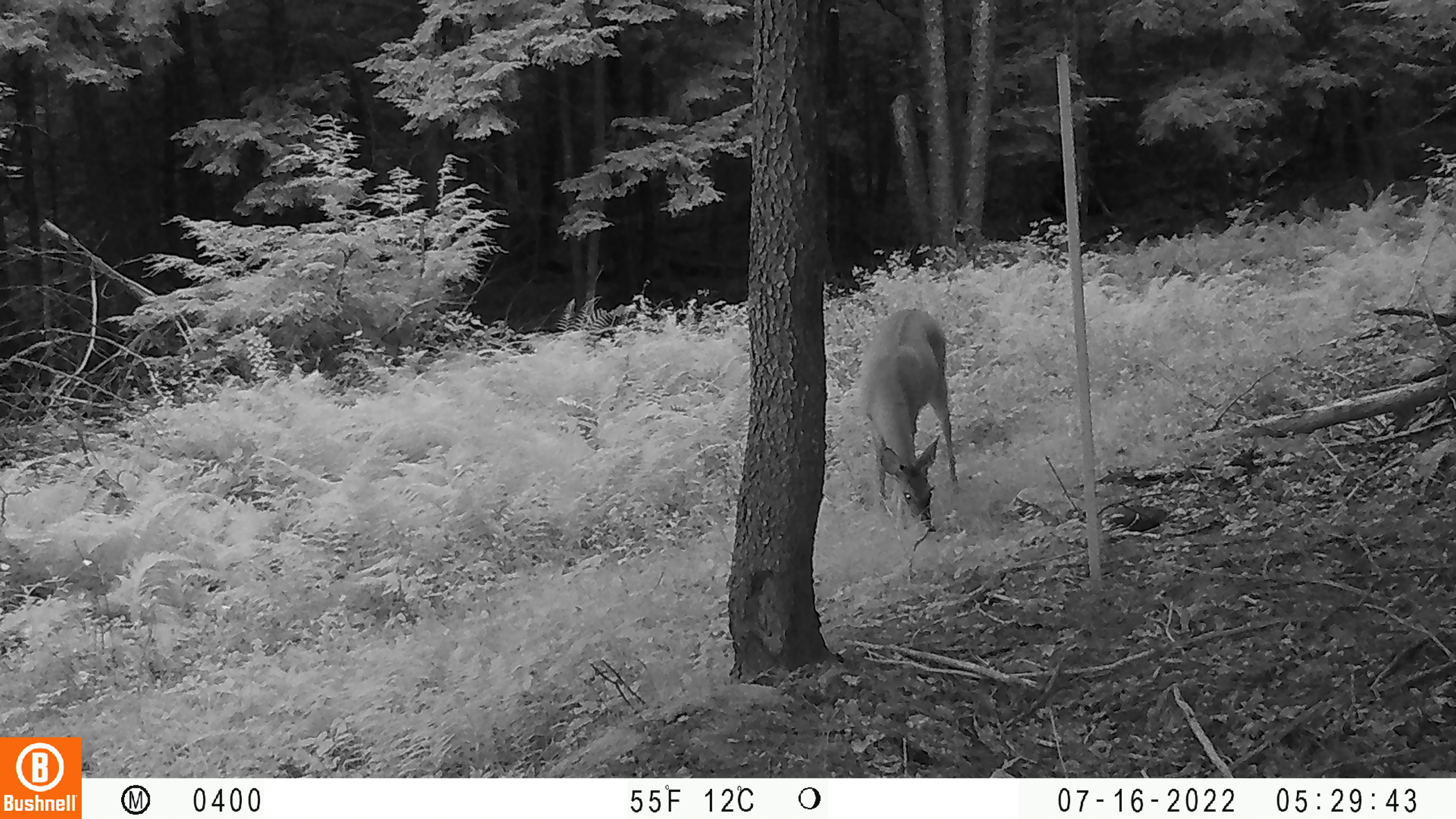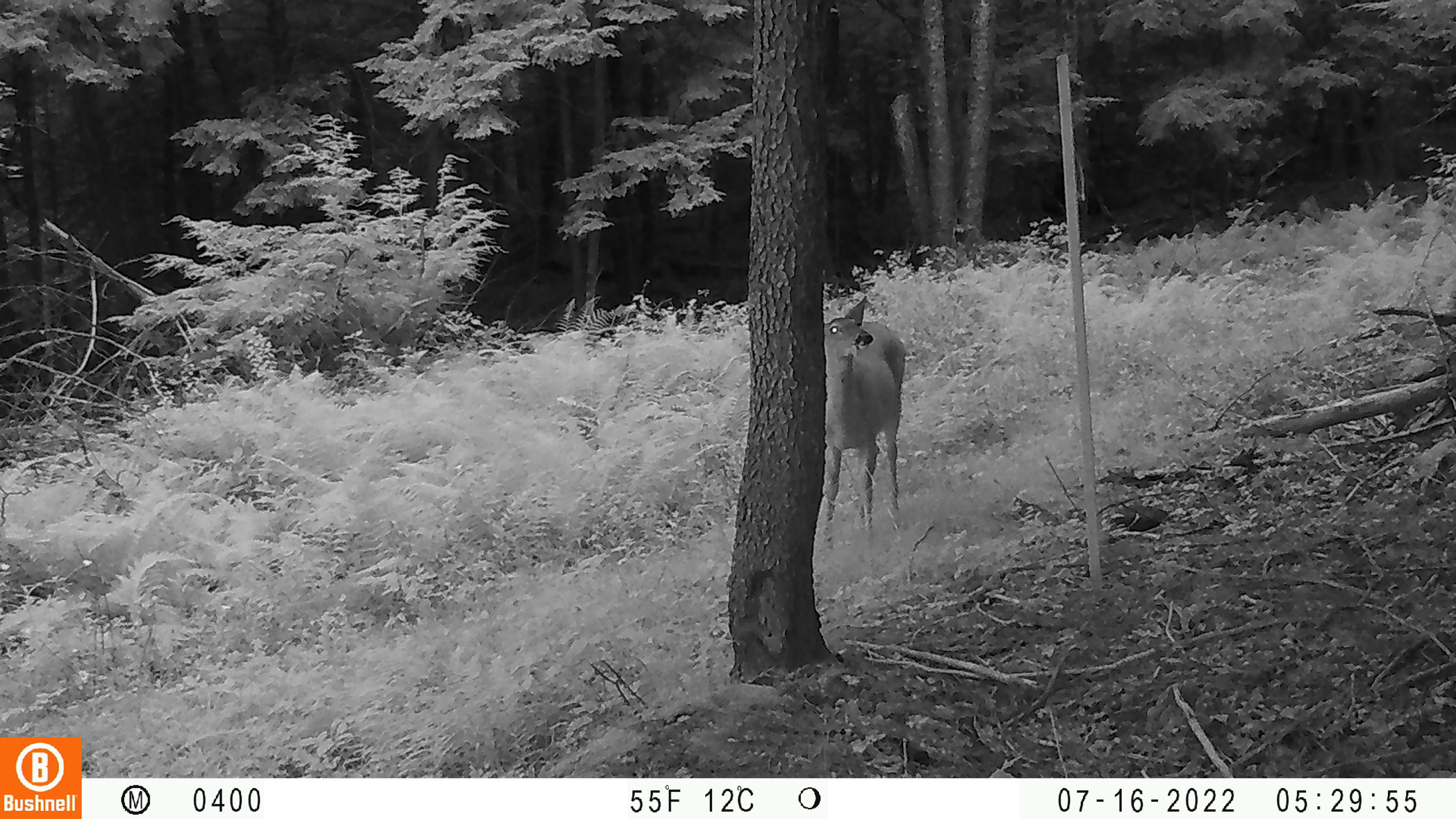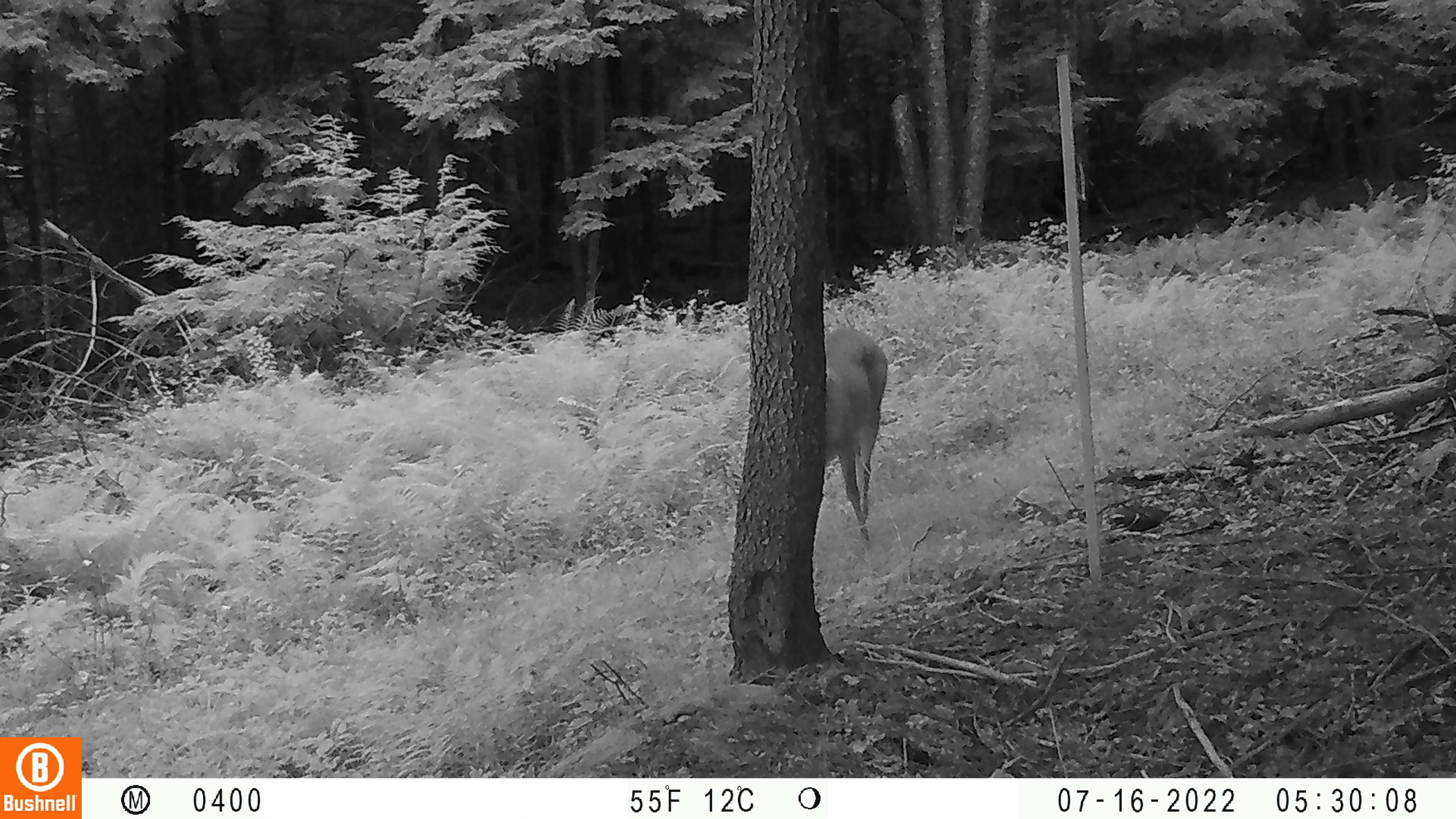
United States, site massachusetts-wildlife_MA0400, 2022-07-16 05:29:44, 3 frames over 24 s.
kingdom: Animalia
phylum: Chordata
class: Mammalia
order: Artiodactyla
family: Cervidae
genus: Odocoileus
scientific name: Odocoileus virginianus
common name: white-tailed deer